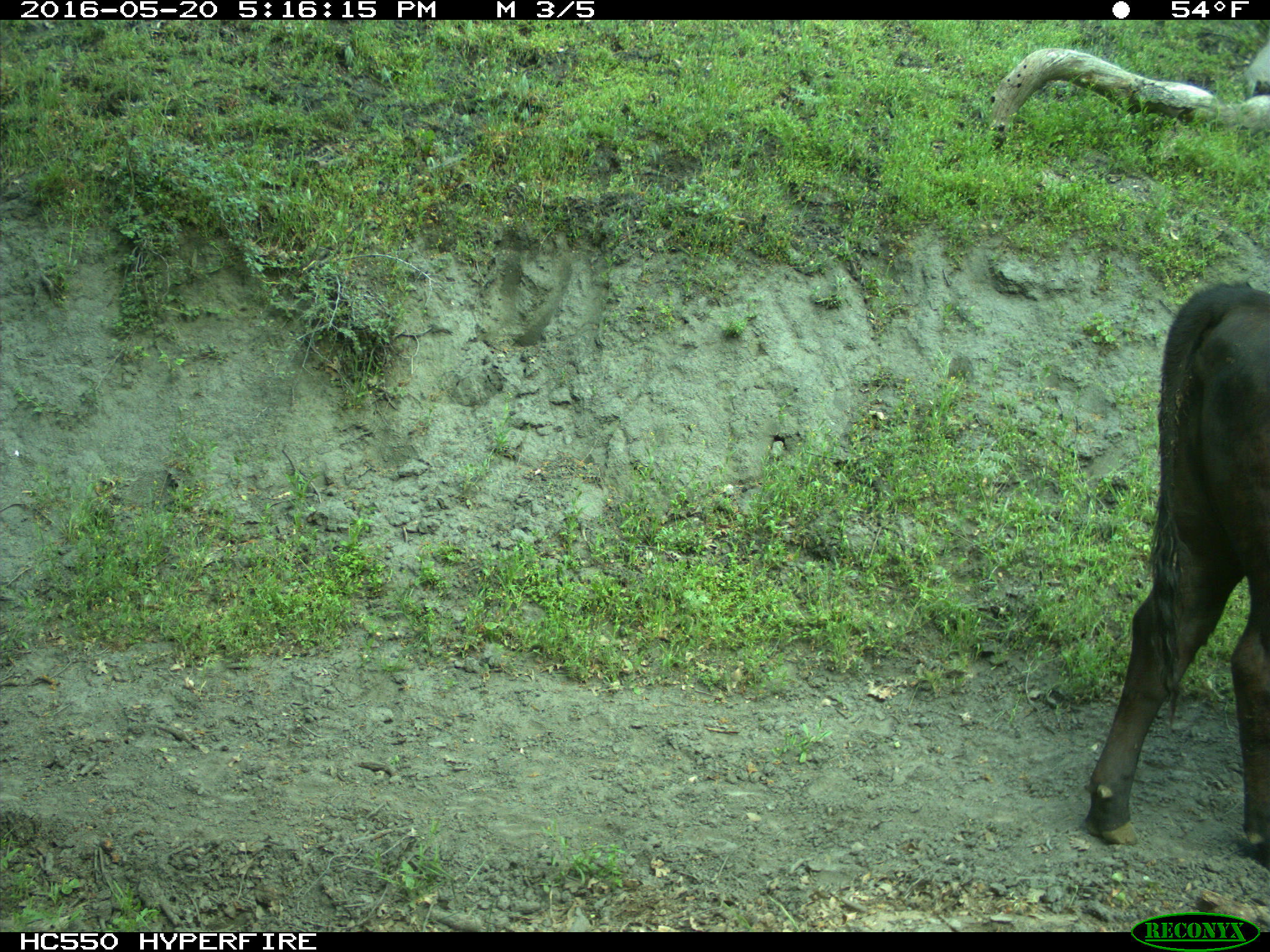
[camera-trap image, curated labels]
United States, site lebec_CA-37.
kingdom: Animalia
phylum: Chordata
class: Mammalia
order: Artiodactyla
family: Bovidae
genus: Bos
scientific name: Bos taurus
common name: domestic cow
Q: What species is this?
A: Bos taurus (domestic cow).